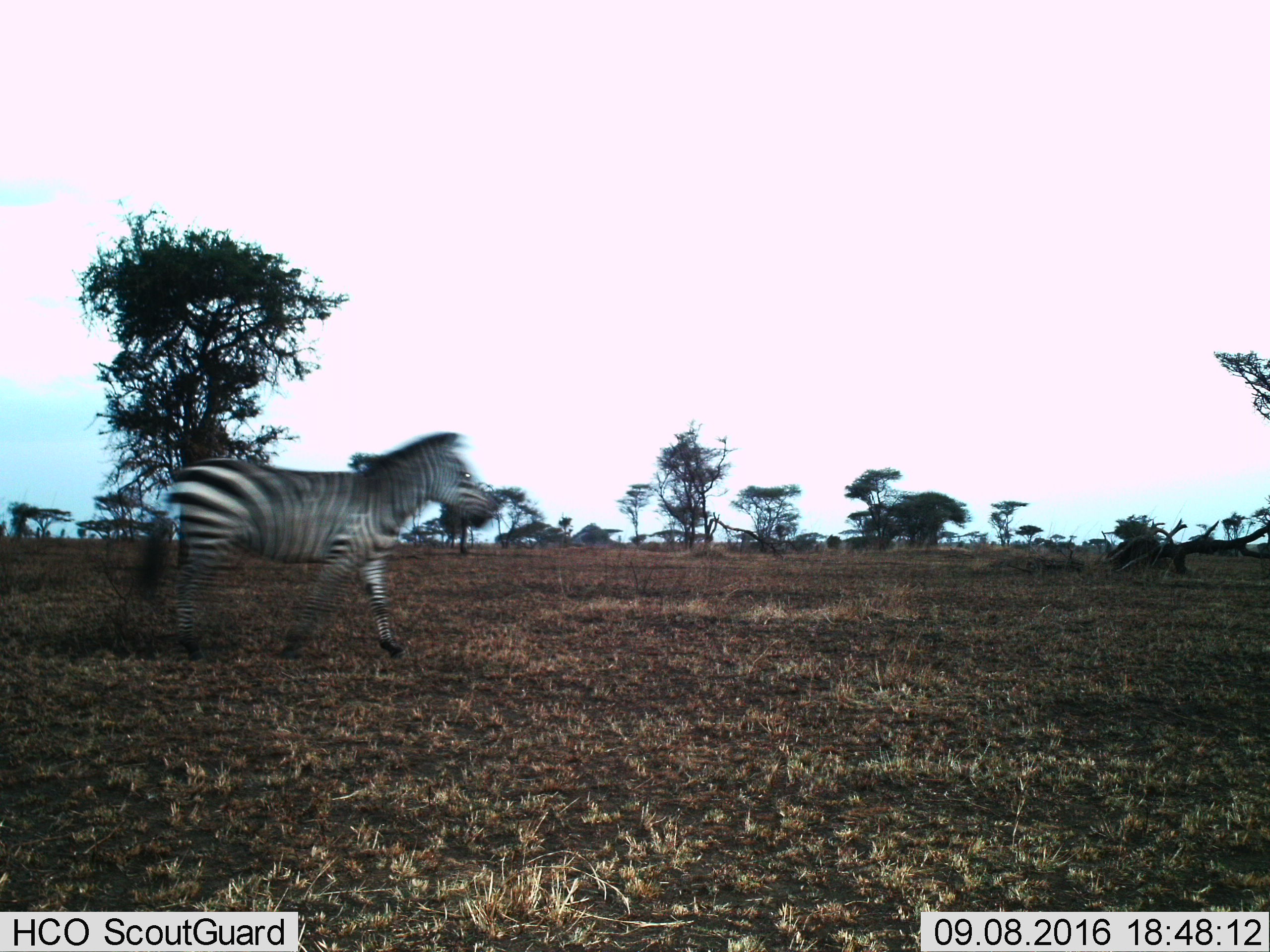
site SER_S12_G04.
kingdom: Animalia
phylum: Chordata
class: Mammalia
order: Perissodactyla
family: Equidae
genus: Equus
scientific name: Equus quagga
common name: plains zebra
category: zebraplains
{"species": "zebraplains (plains zebra) (Equus quagga)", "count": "1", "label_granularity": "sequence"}